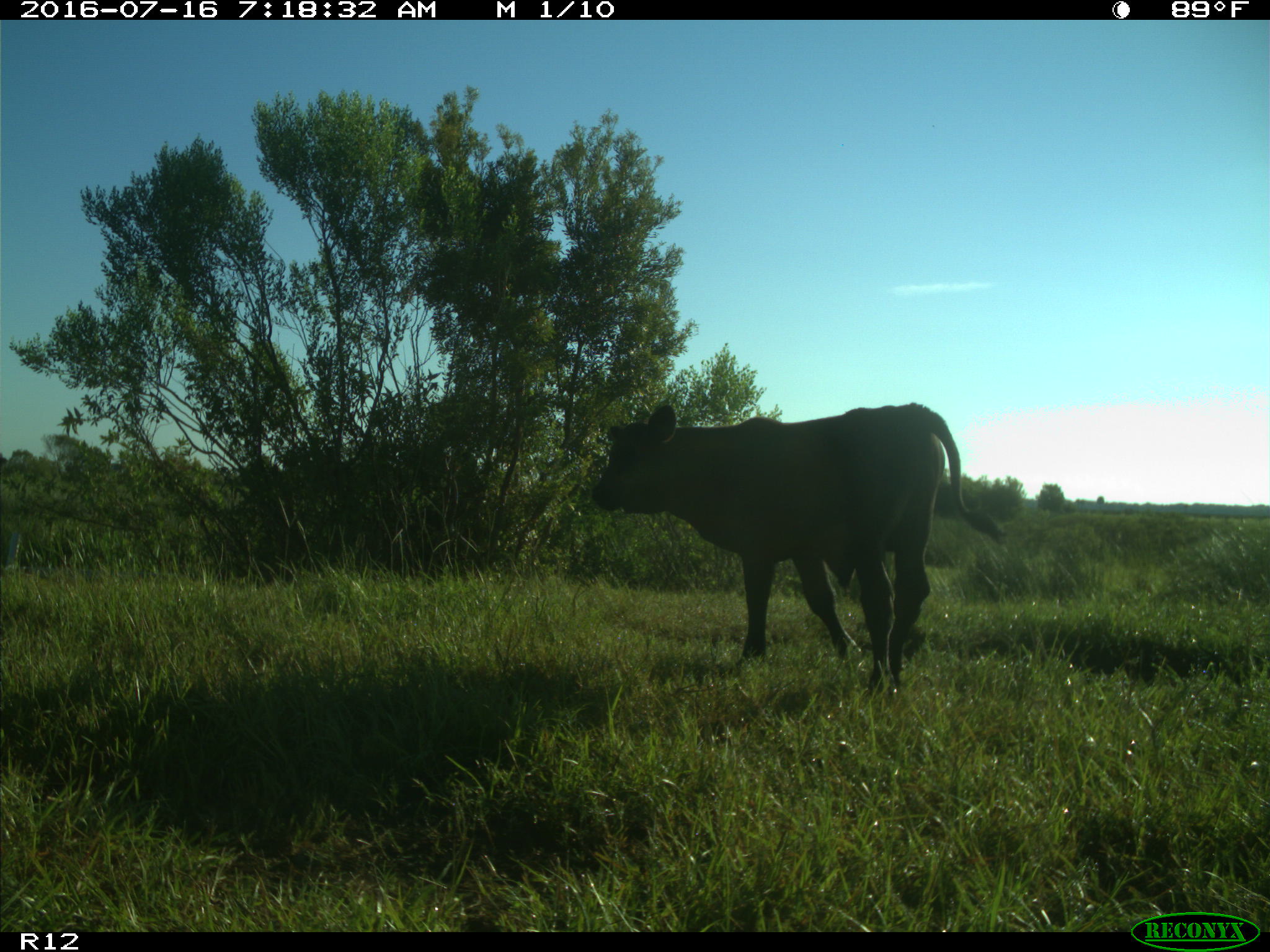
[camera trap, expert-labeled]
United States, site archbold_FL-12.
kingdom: Animalia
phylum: Chordata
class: Mammalia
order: Artiodactyla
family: Bovidae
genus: Bos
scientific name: Bos taurus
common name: domestic cow